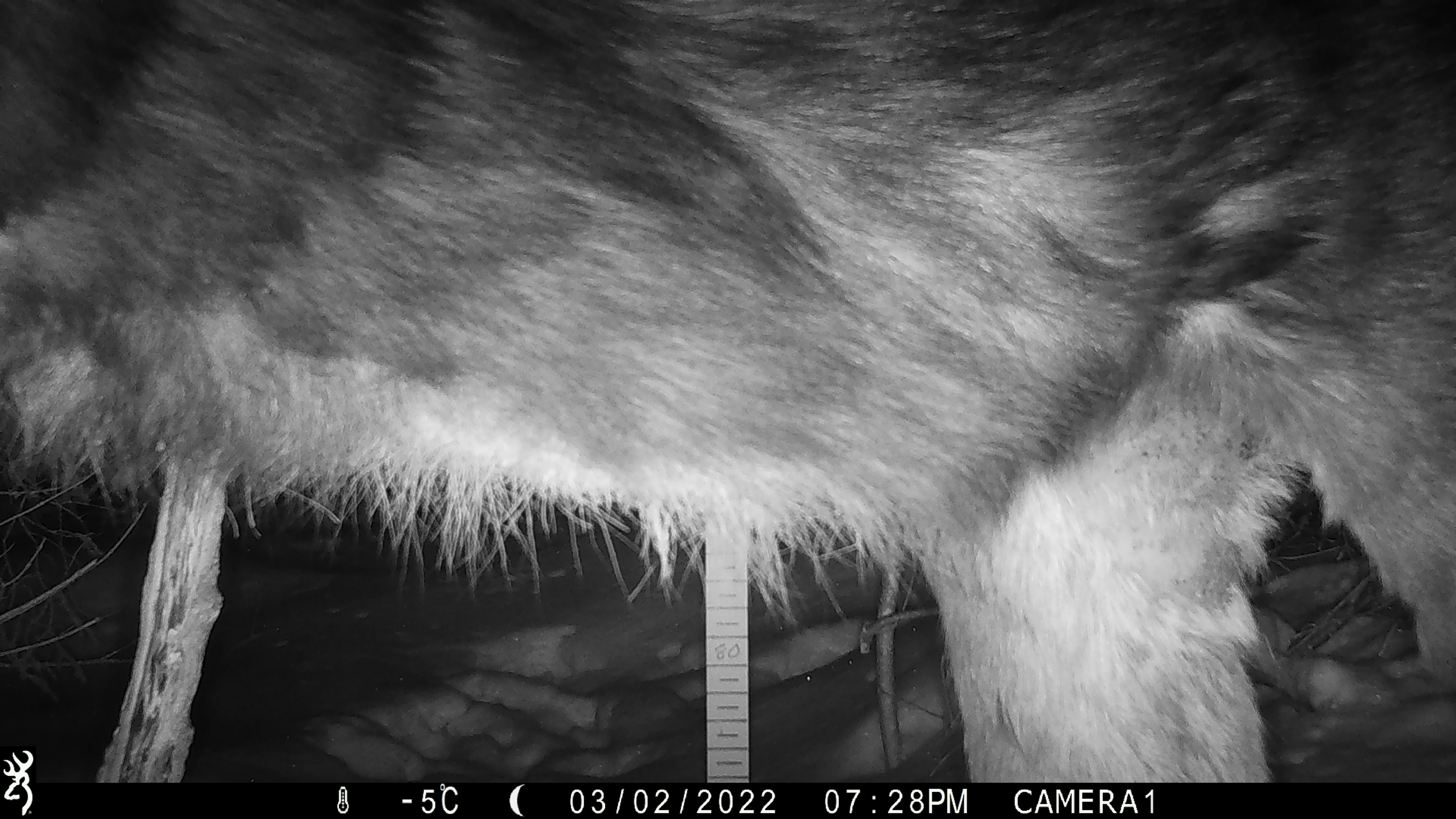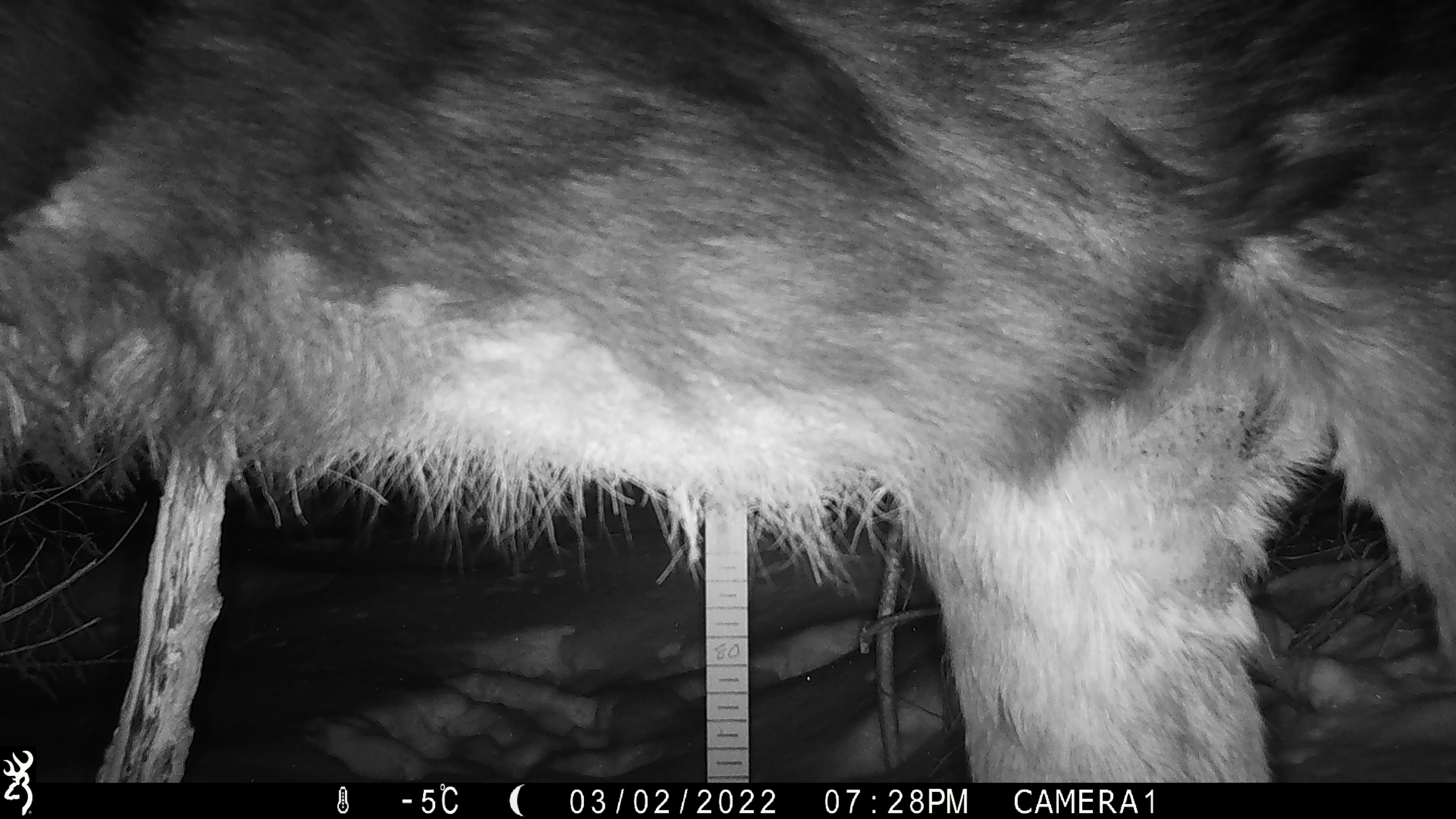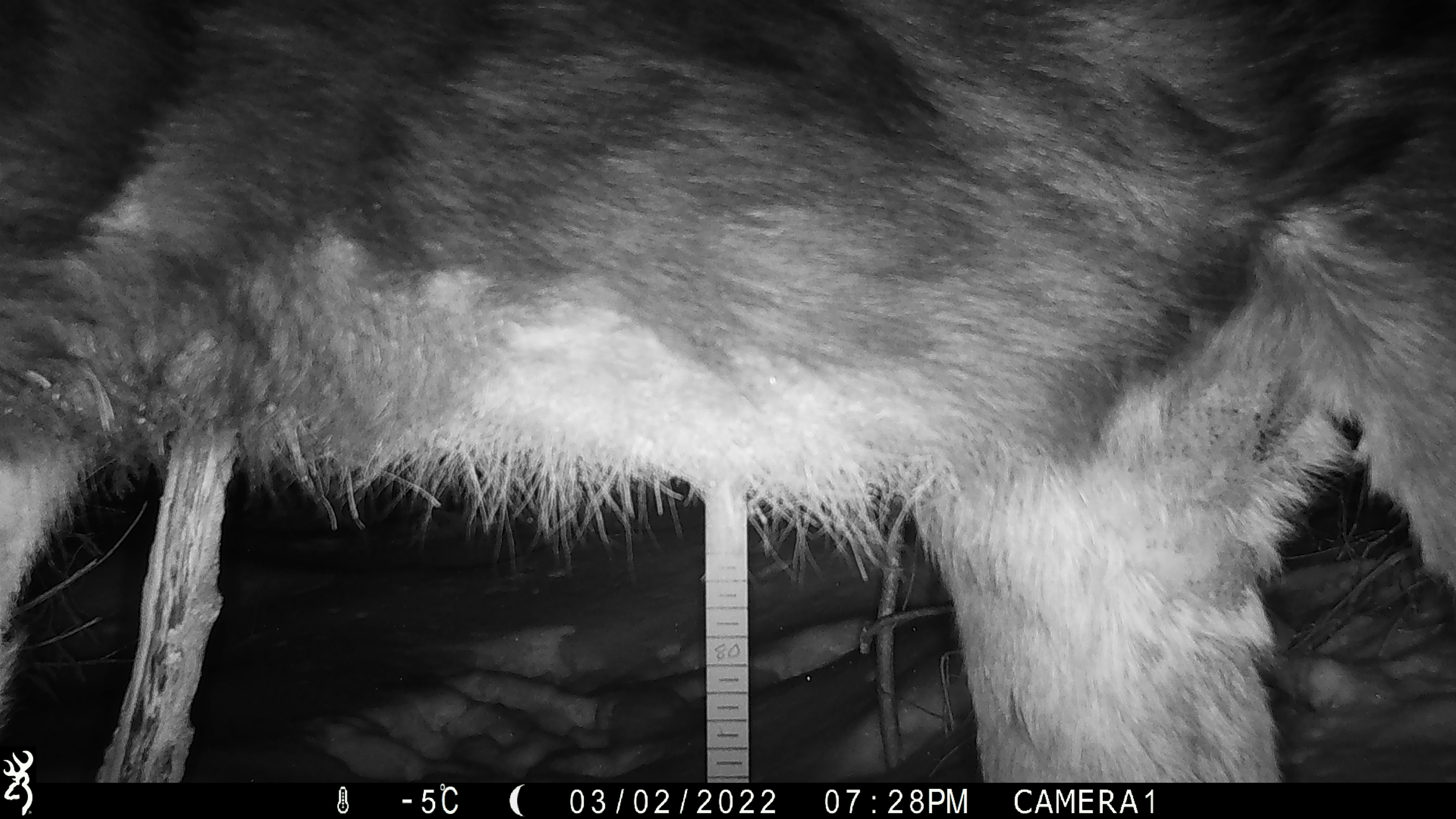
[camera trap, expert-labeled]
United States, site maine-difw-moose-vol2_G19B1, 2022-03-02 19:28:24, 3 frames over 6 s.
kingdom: Animalia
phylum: Chordata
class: Mammalia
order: Artiodactyla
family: Cervidae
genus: Alces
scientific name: Alces alces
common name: moose